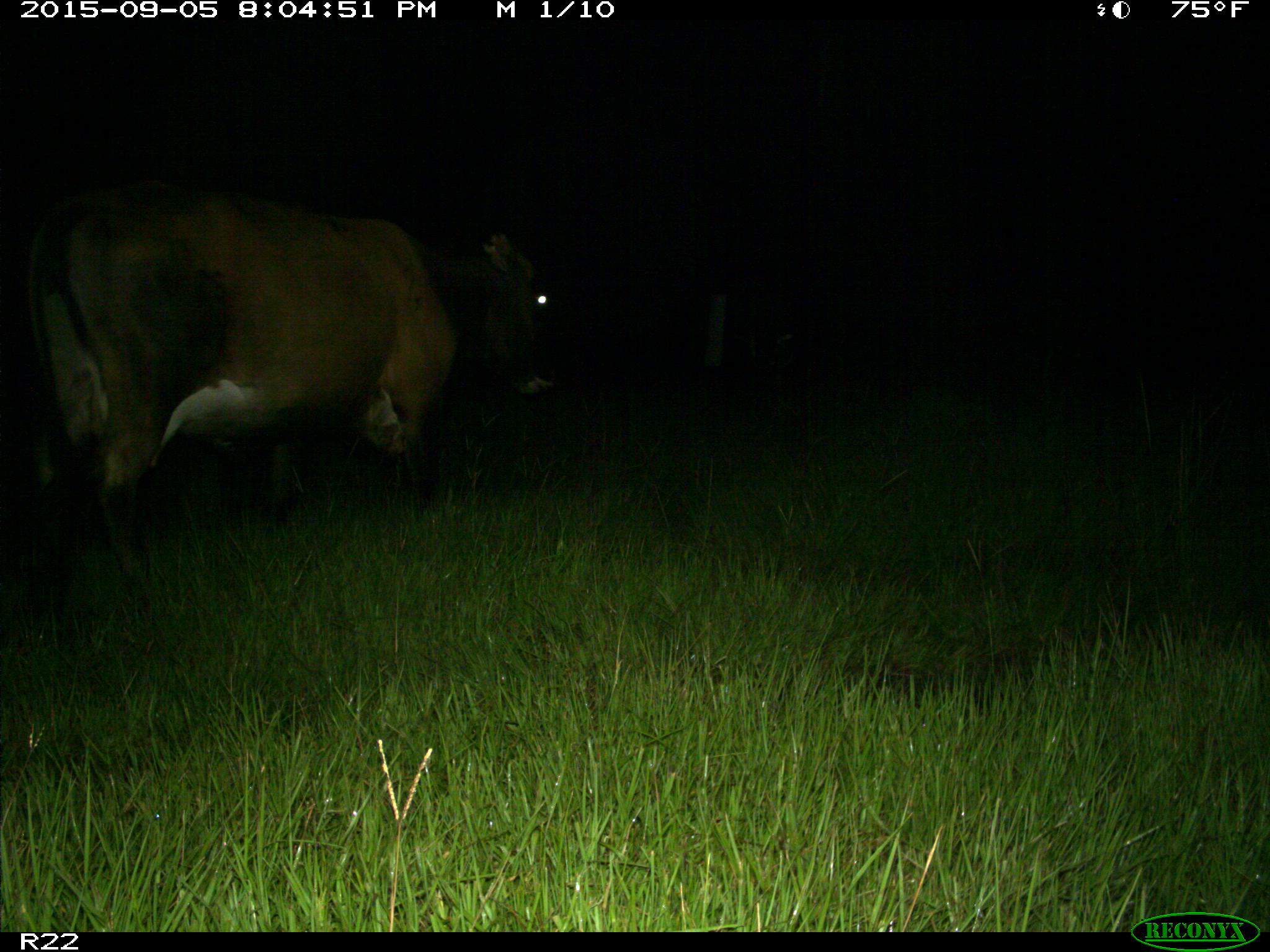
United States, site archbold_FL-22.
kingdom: Animalia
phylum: Chordata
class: Mammalia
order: Artiodactyla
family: Bovidae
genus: Bos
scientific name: Bos taurus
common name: domestic cow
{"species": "Bos taurus (domestic cow)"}